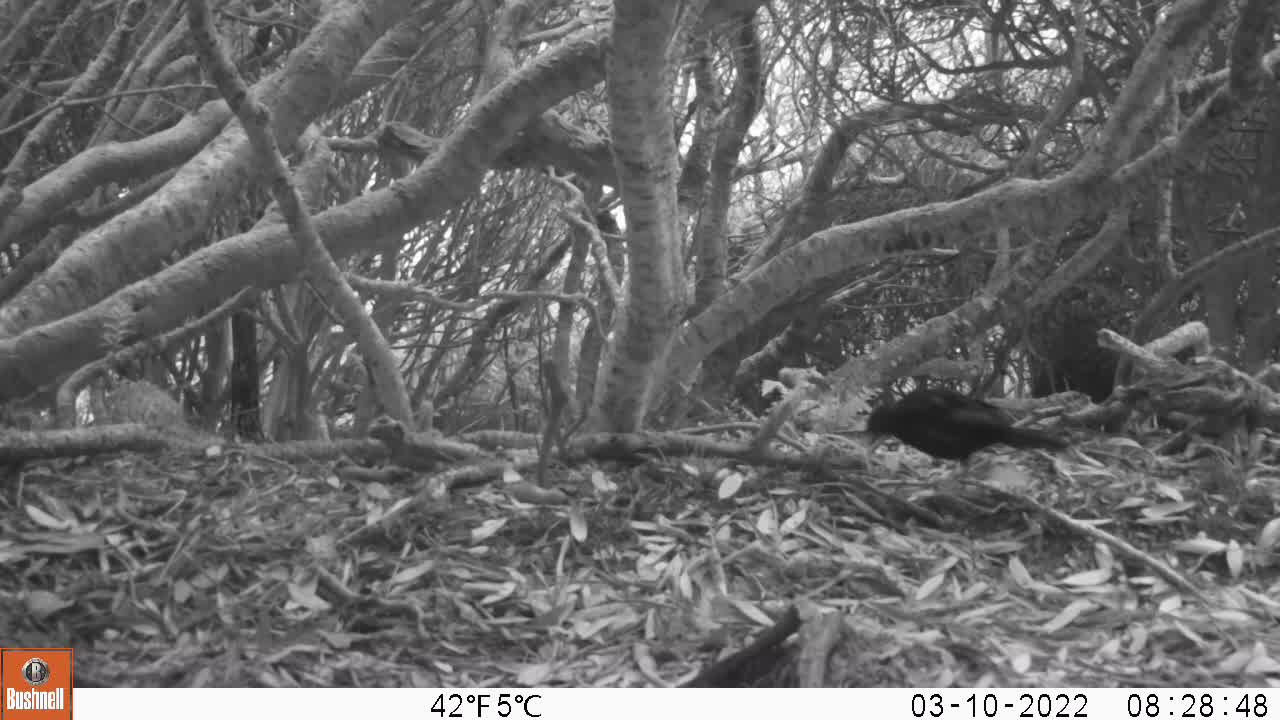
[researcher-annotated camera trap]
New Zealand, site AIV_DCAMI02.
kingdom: Animalia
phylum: Chordata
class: Aves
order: Passeriformes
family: Turdidae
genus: Turdus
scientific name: Turdus merula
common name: eurasian blackbird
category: blackbird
Blackbird (eurasian blackbird) (Turdus merula).